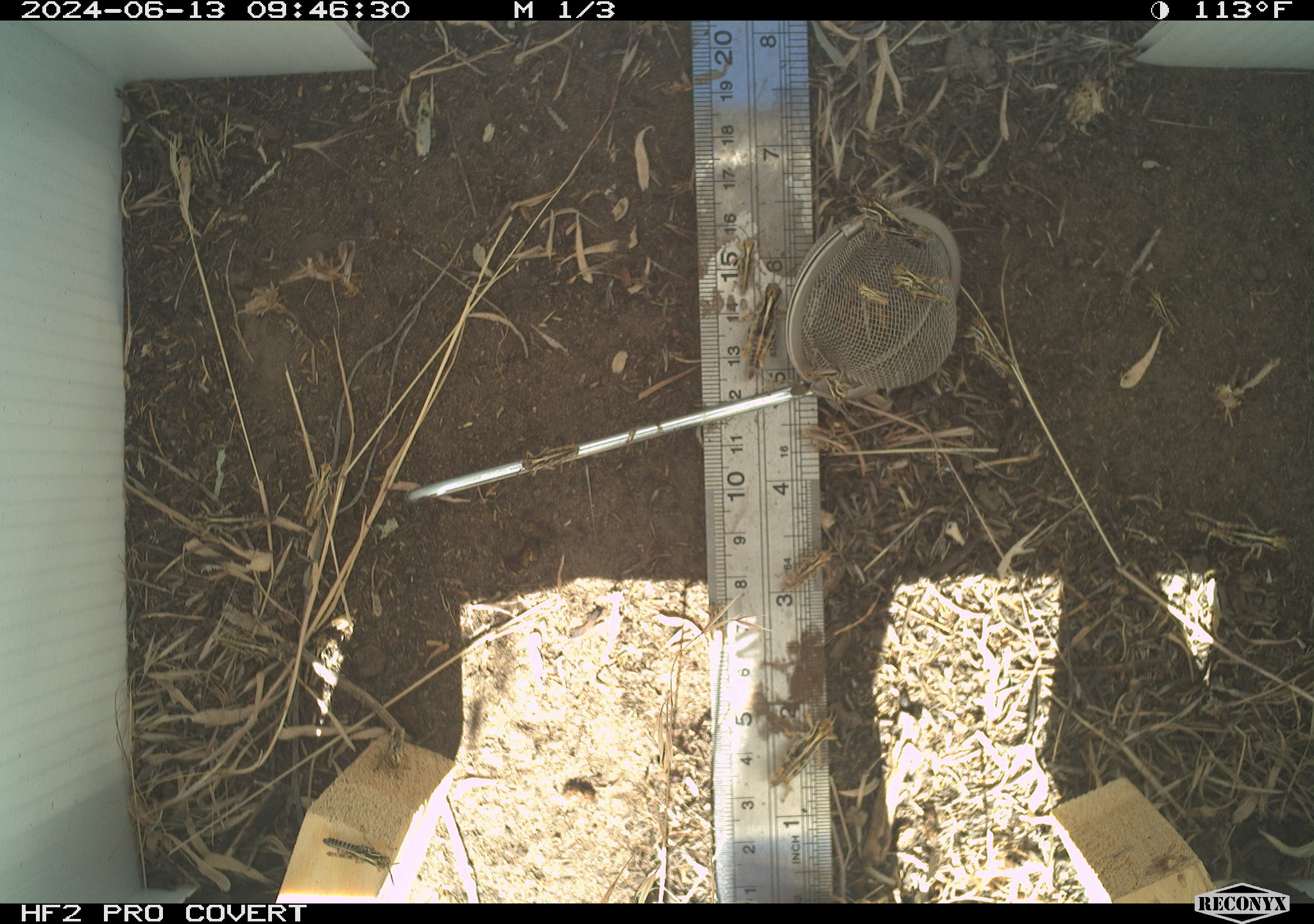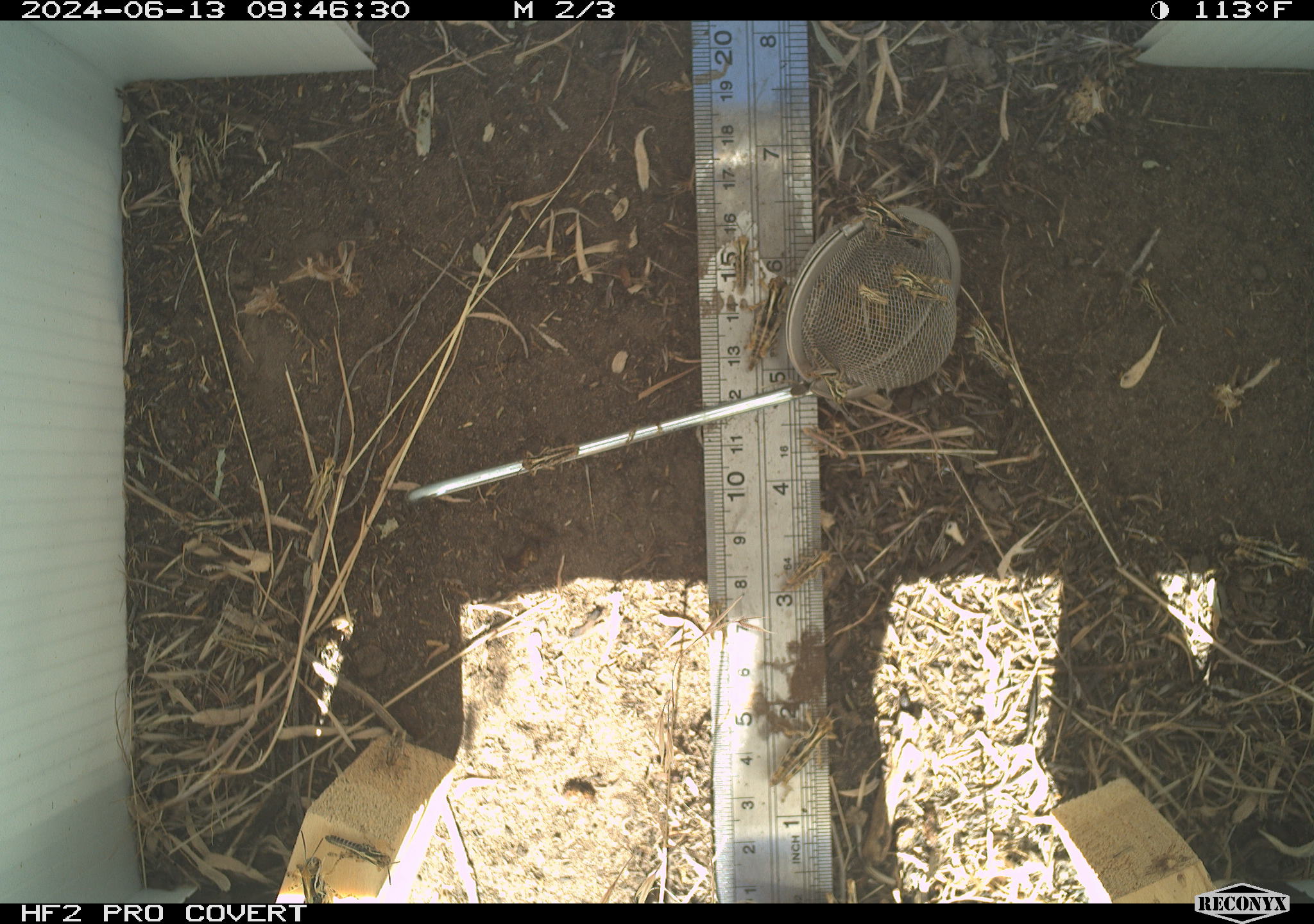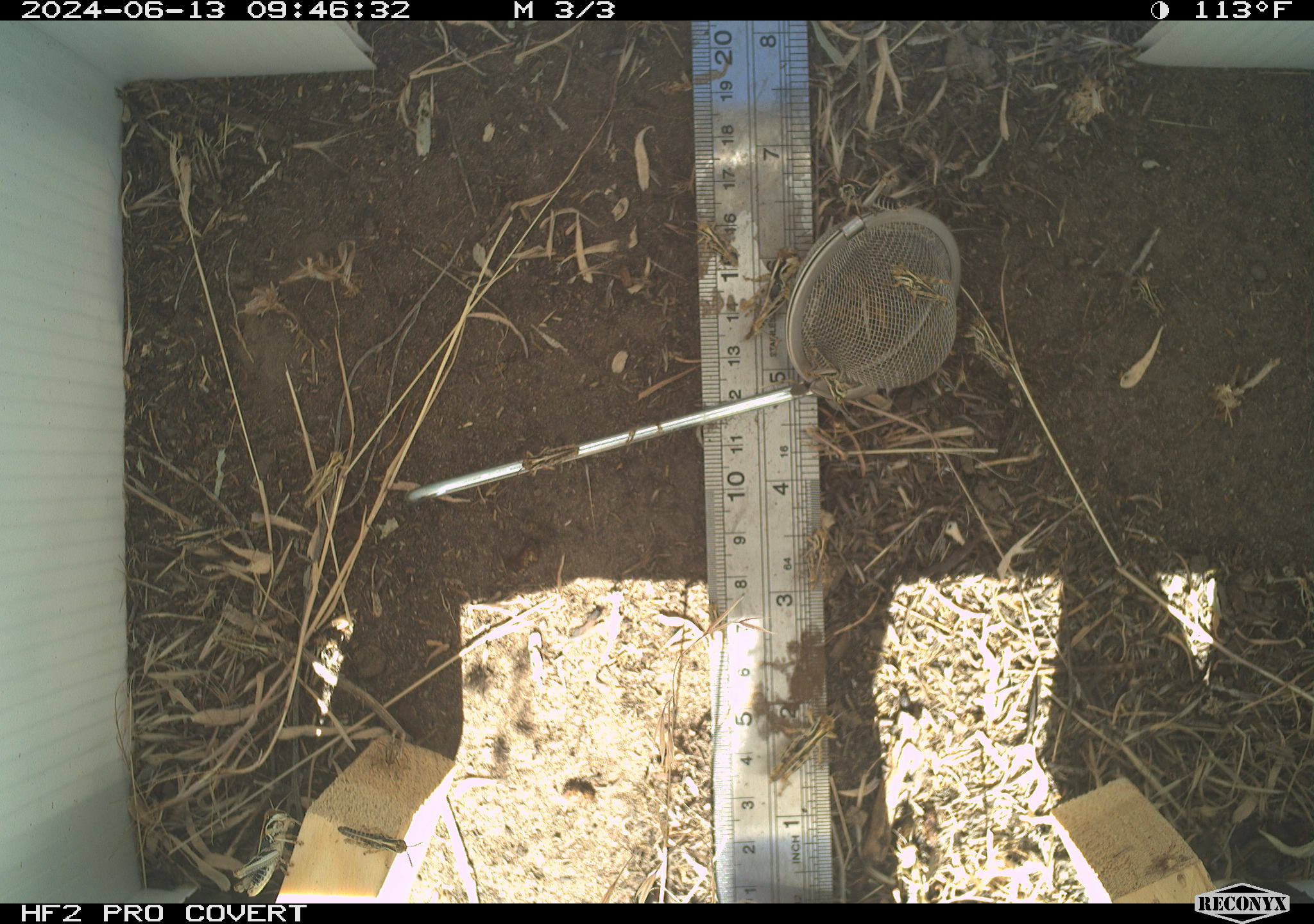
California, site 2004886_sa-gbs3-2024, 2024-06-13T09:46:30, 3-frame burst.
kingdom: Animalia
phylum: Arthropoda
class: Insecta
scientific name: Insecta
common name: insect